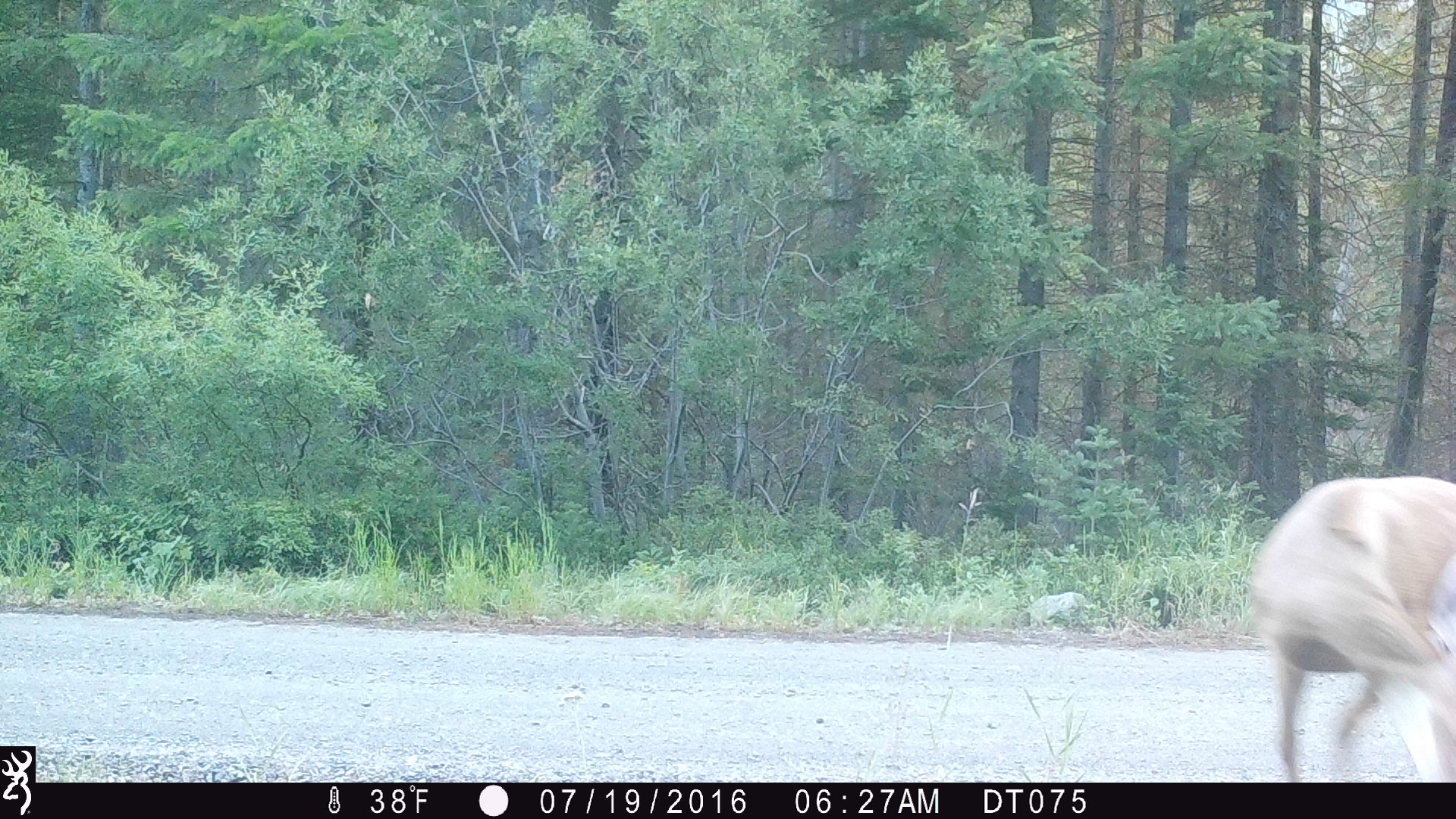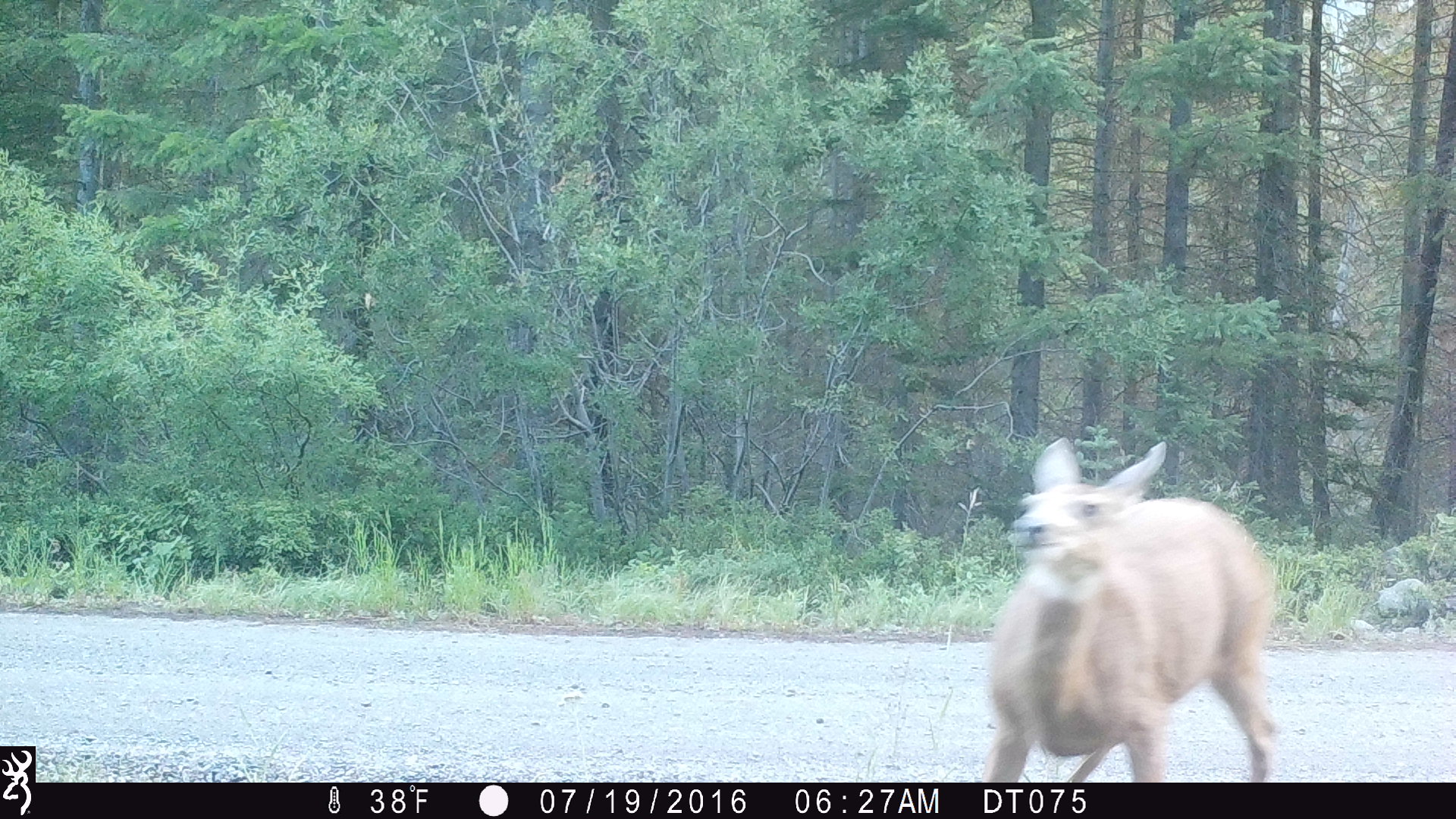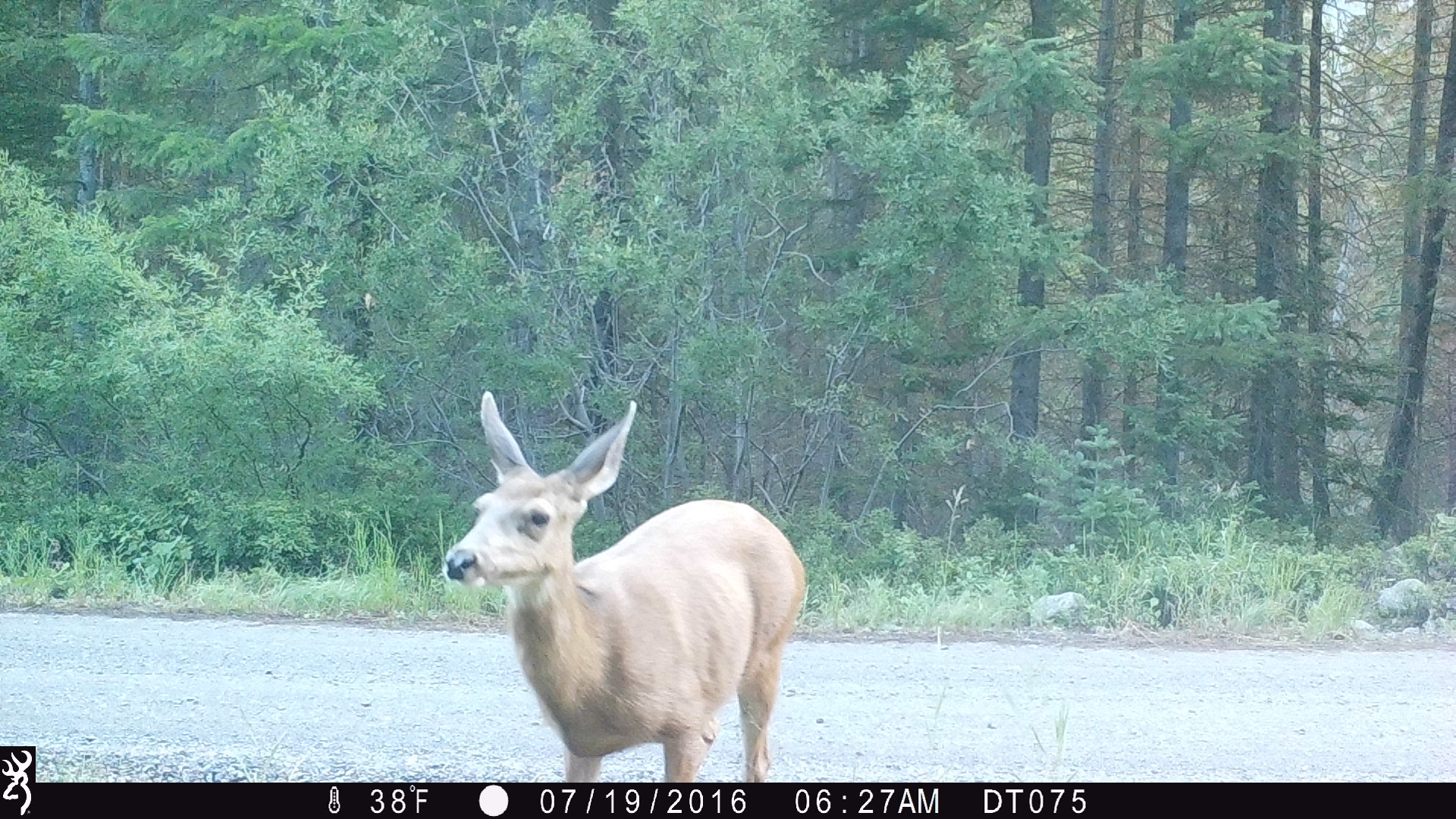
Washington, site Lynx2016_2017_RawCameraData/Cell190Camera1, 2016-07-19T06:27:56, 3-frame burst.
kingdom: Animalia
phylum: Chordata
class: Mammalia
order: Artiodactyla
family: Cervidae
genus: Odocoileus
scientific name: Odocoileus hemionus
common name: mule deer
Odocoileus hemionus (mule deer). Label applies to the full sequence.